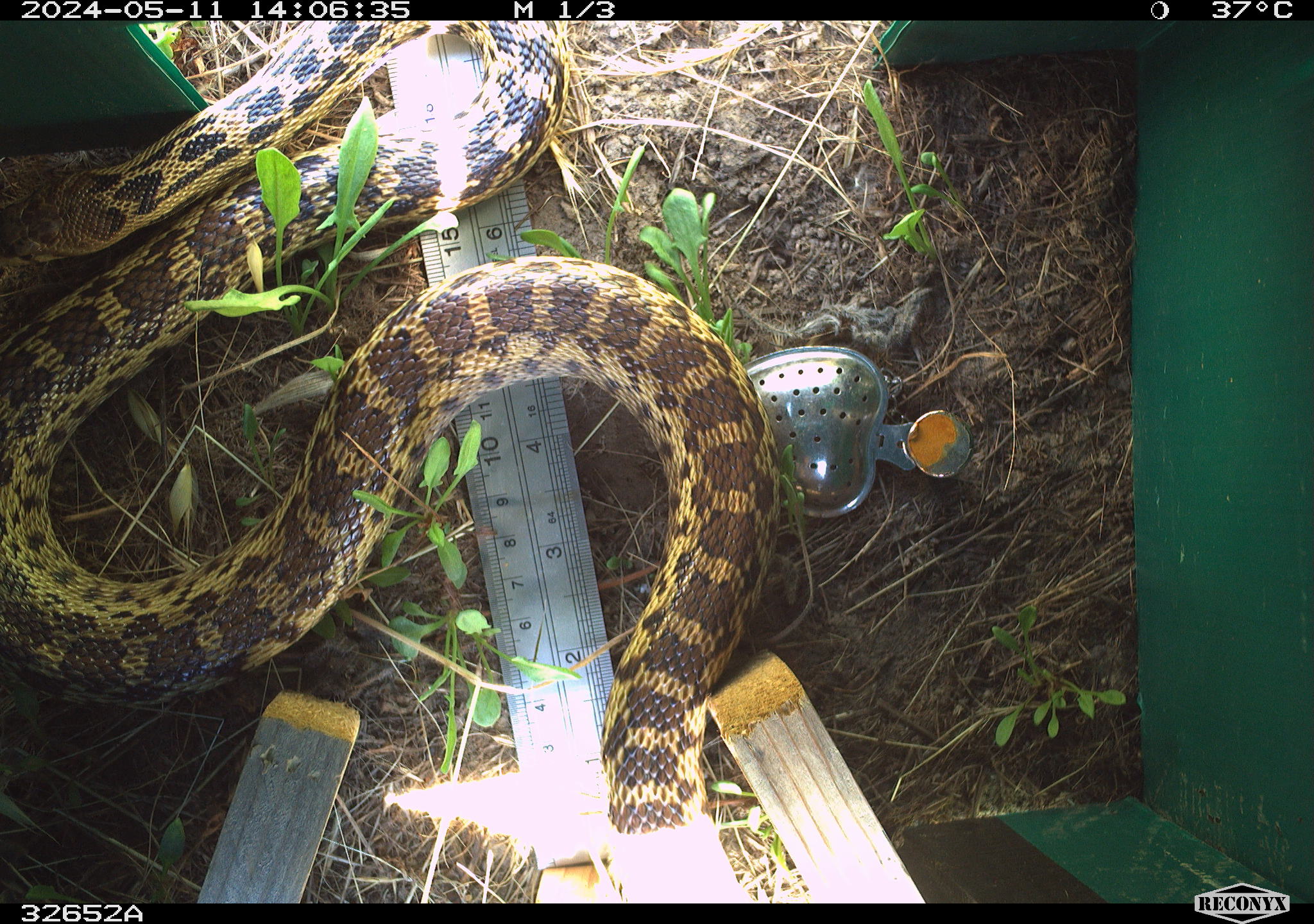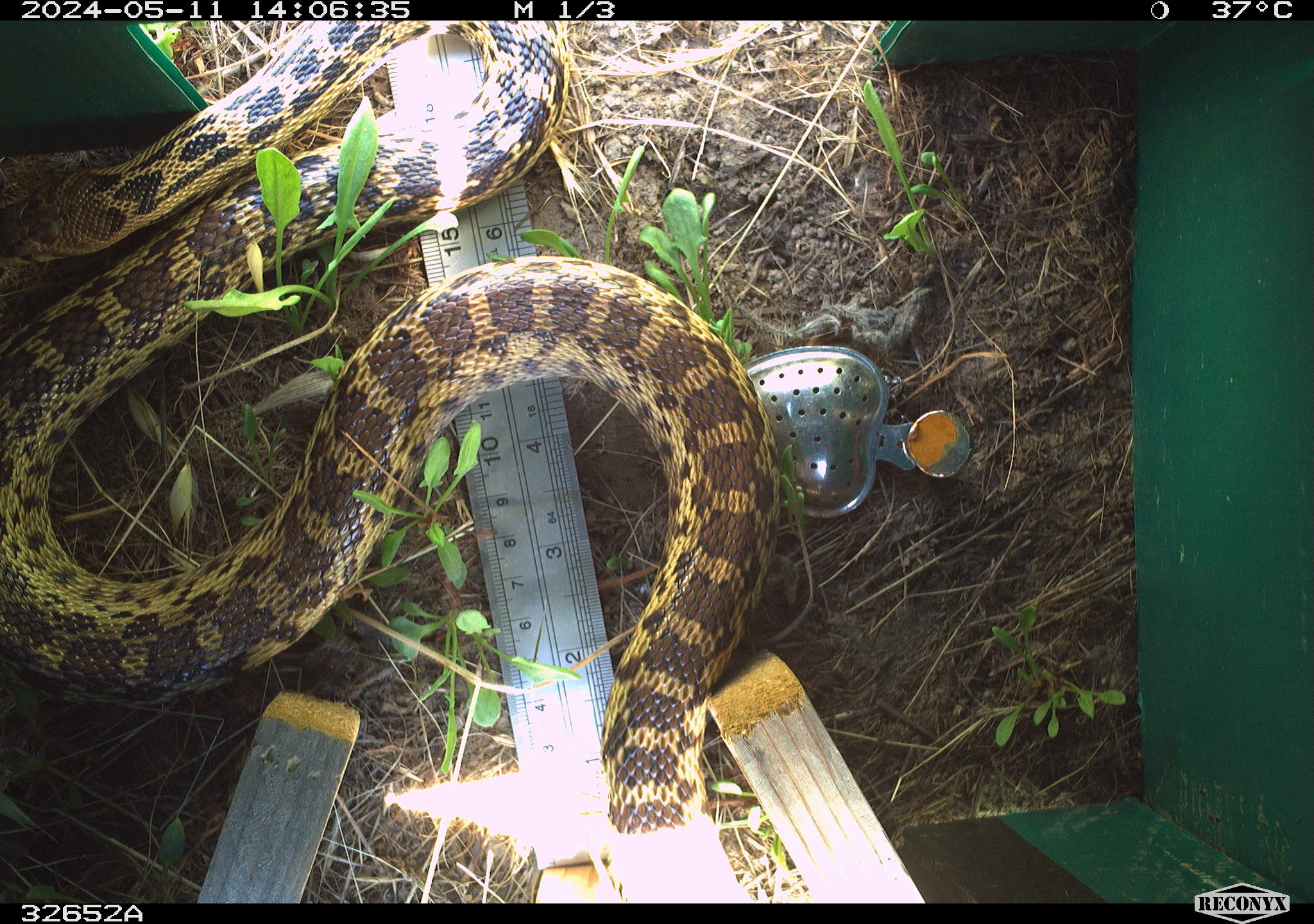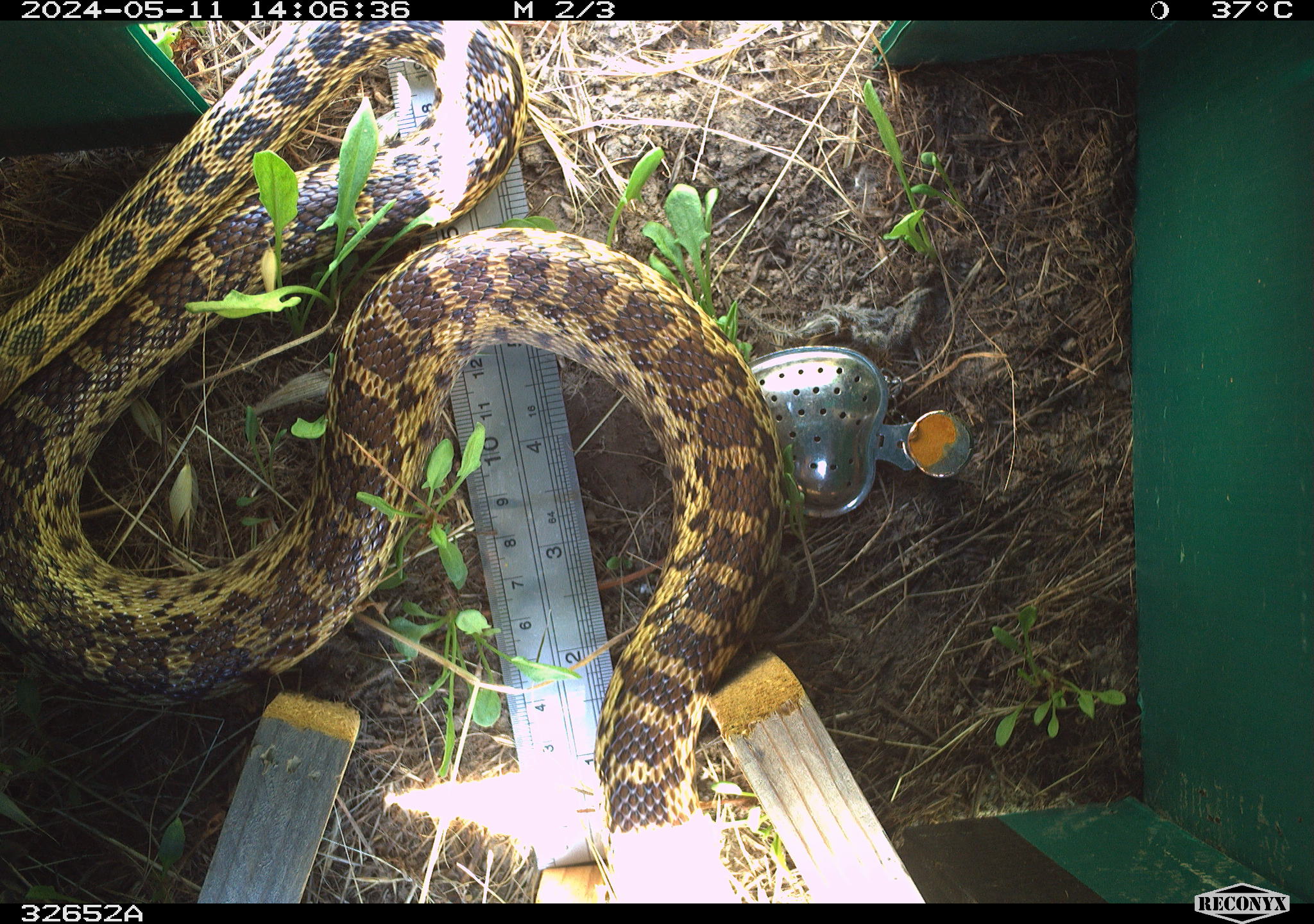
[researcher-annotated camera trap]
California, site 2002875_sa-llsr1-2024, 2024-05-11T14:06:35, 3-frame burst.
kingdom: Animalia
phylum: Chordata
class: Reptilia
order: Squamata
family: Colubridae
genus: Pituophis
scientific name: Pituophis catenifer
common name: gophersnake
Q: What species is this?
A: Gophersnake (Pituophis catenifer).